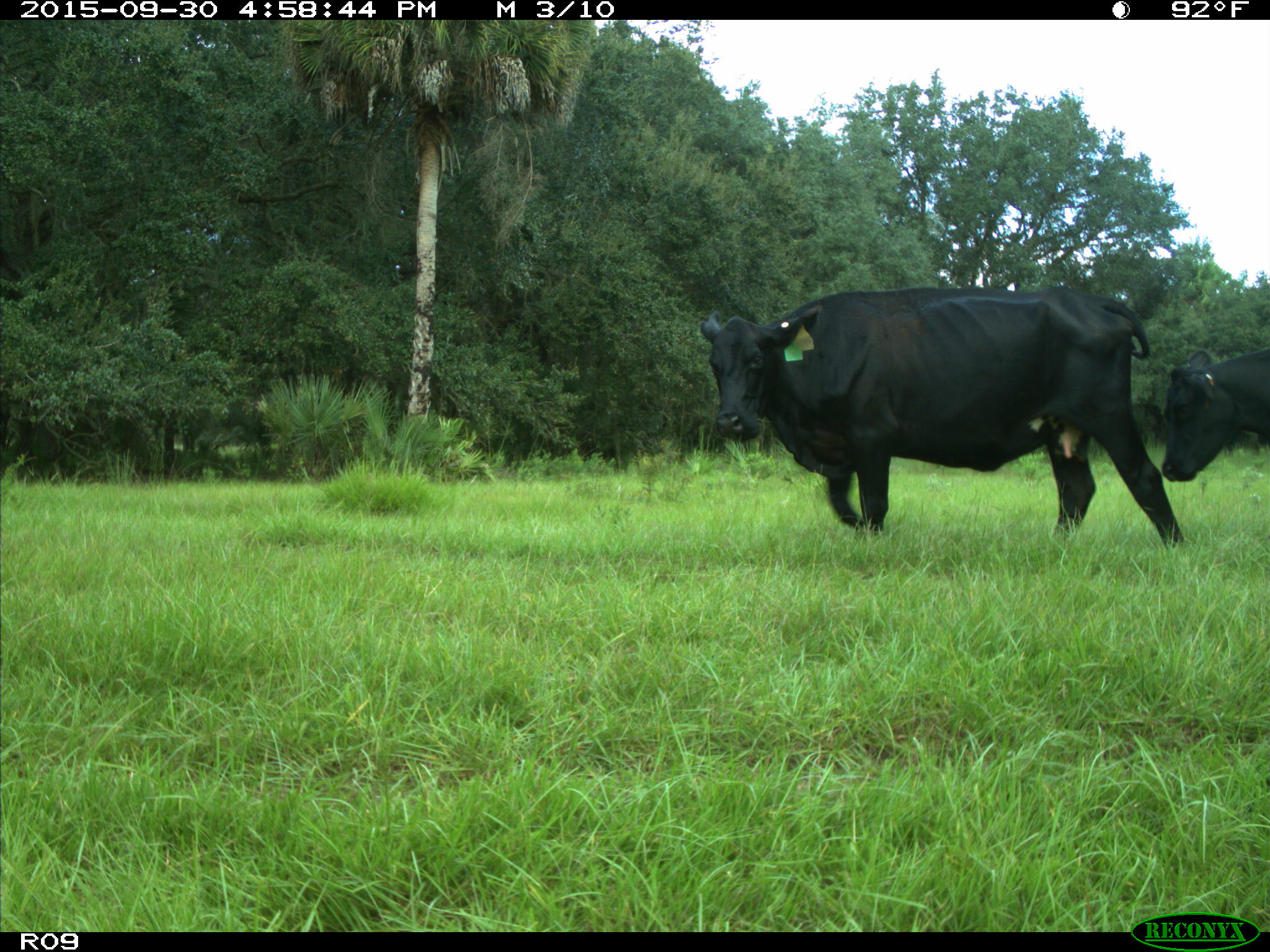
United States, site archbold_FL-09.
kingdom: Animalia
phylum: Chordata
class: Mammalia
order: Artiodactyla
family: Bovidae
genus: Bos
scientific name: Bos taurus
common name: domestic cow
Bos taurus (domestic cow).